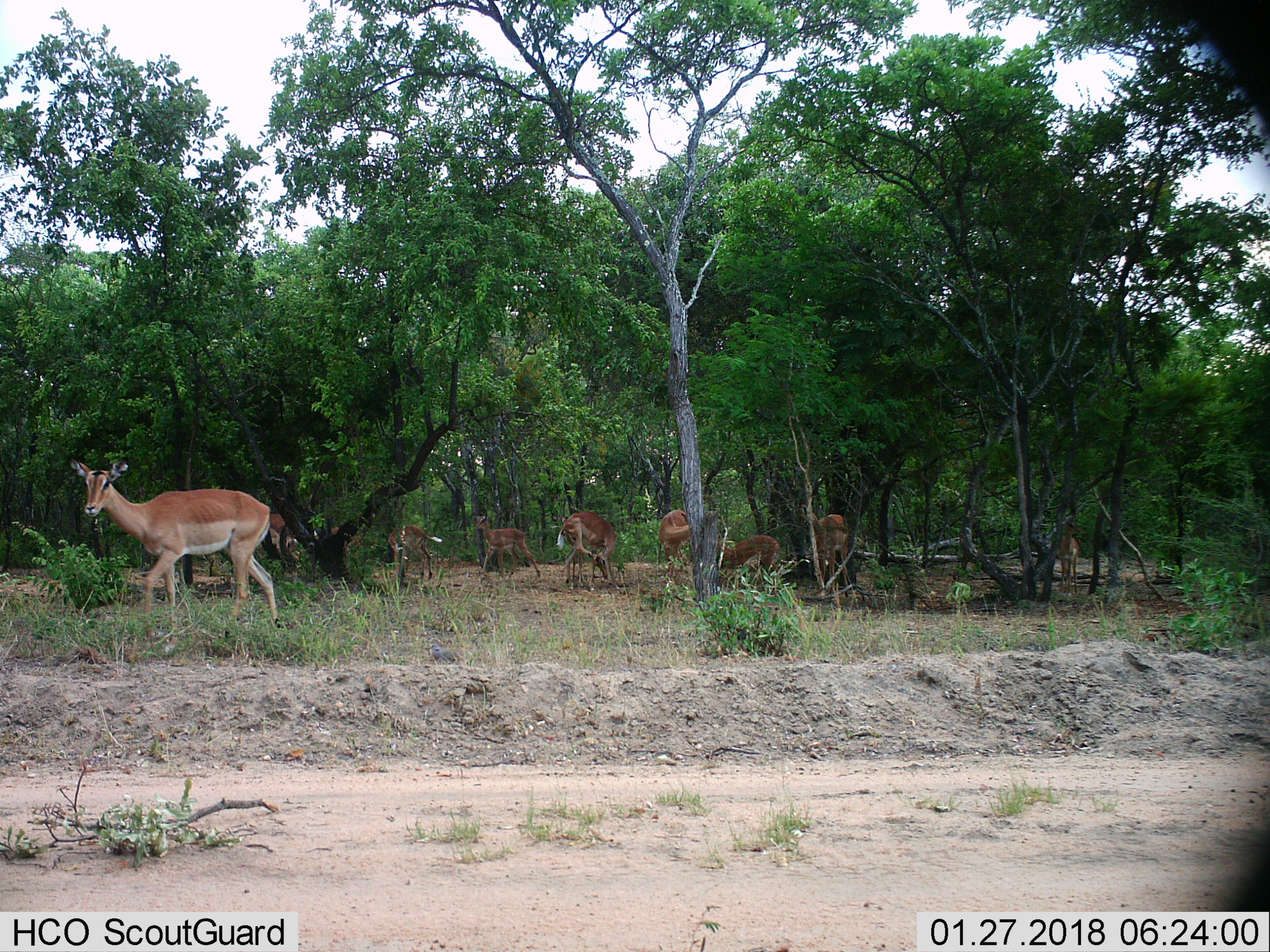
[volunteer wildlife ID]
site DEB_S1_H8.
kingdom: Animalia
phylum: Chordata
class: Mammalia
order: Artiodactyla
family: Bovidae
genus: Aepyceros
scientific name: Aepyceros melampus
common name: impala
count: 10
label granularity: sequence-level